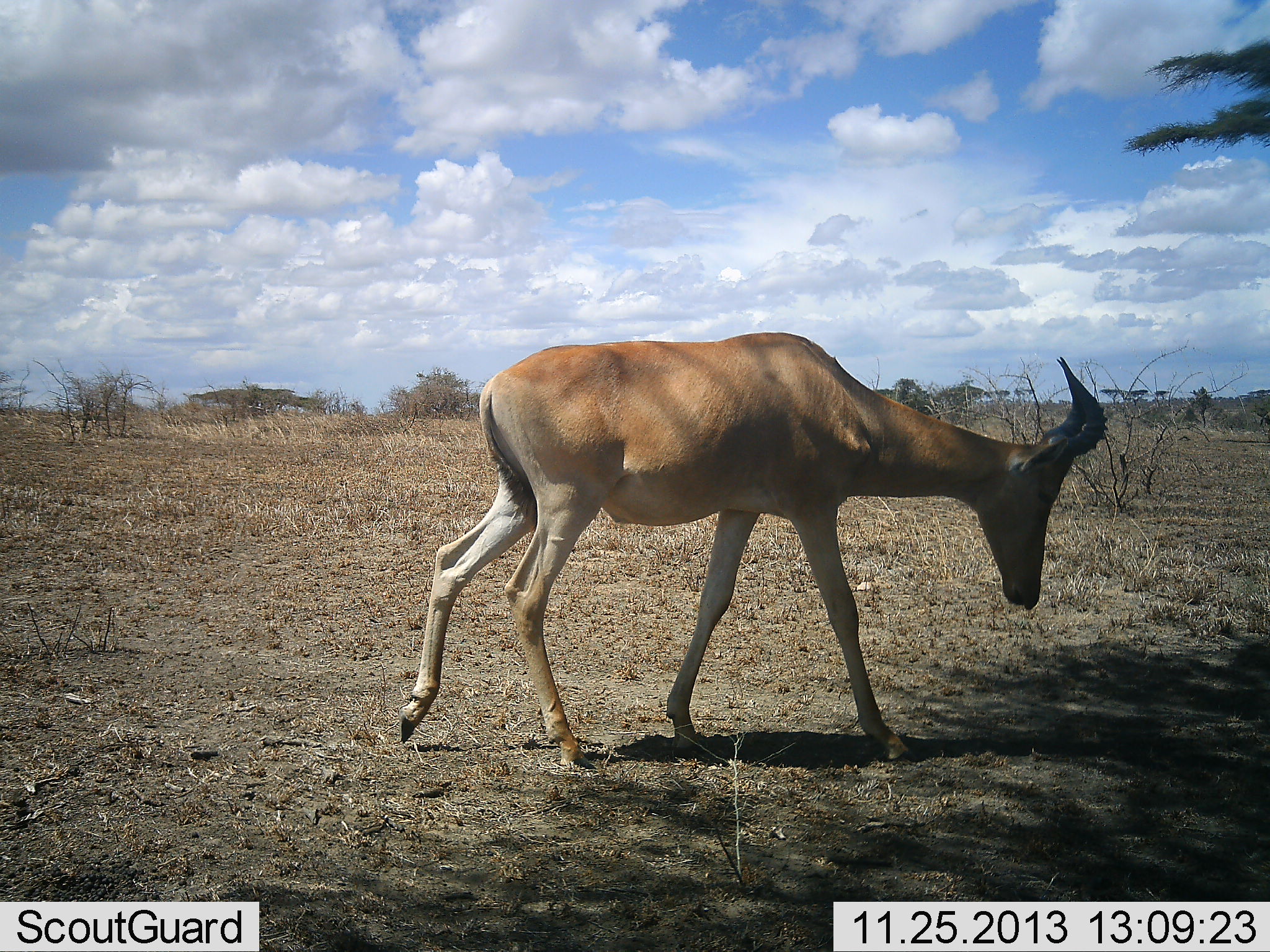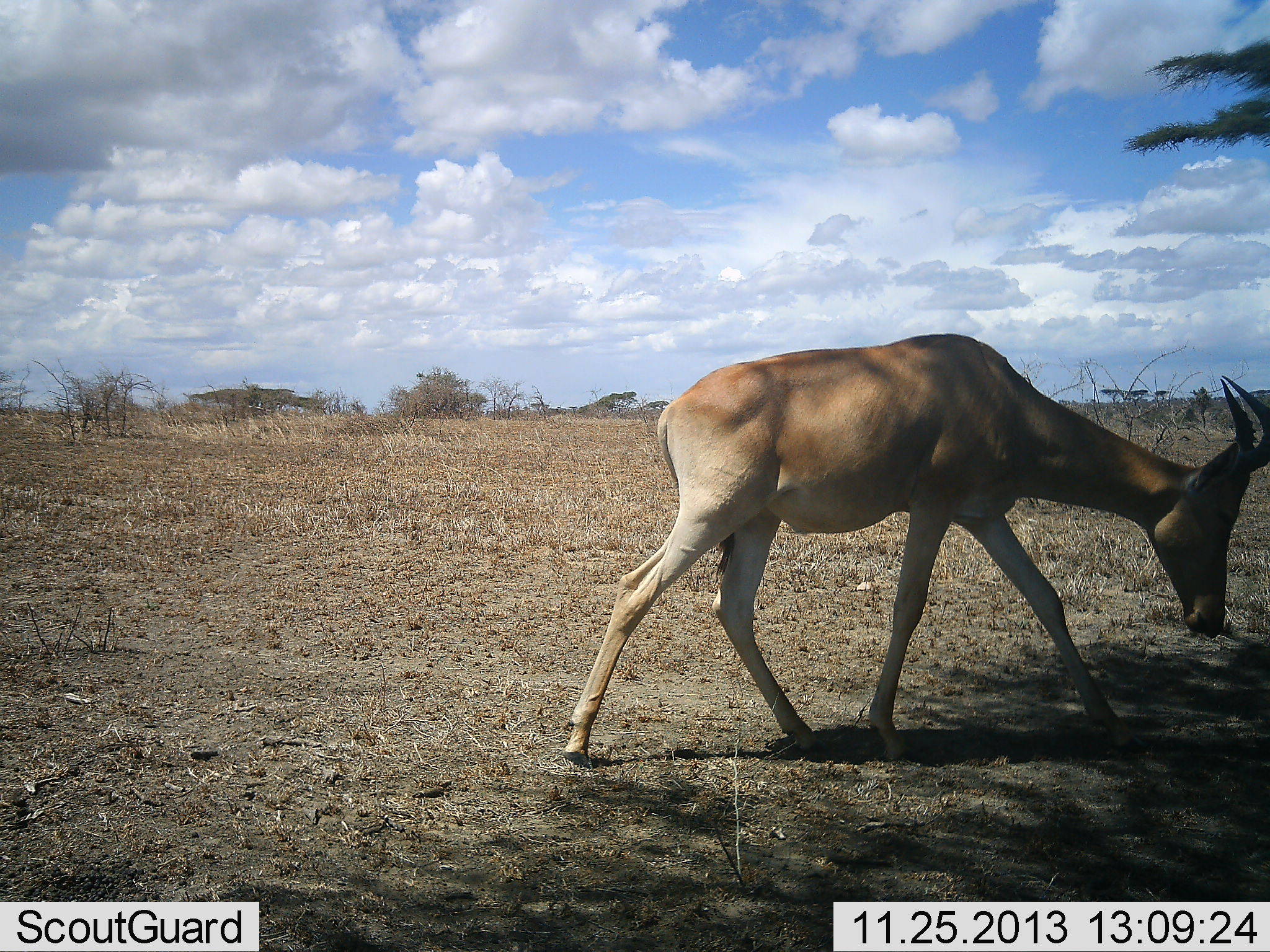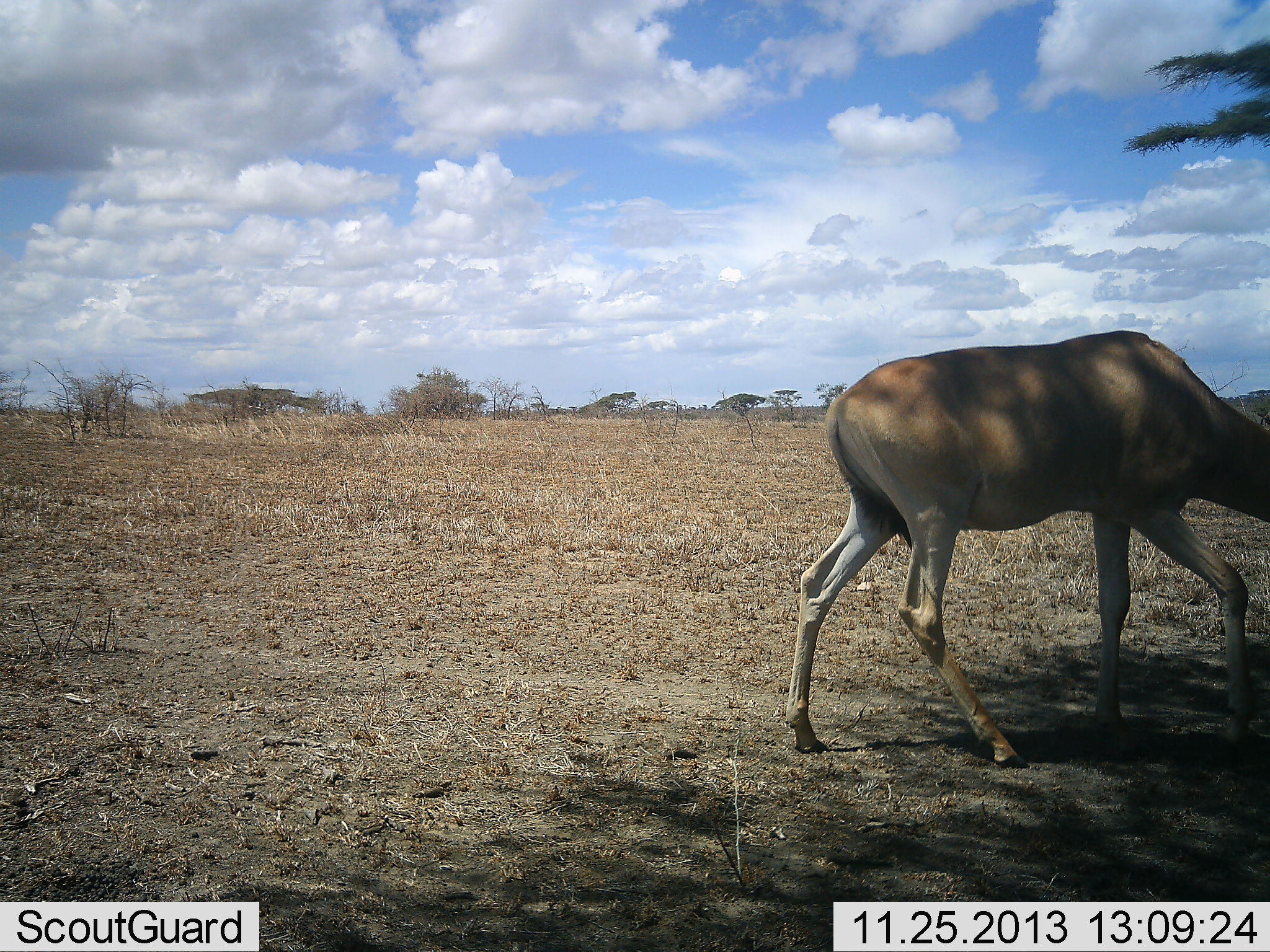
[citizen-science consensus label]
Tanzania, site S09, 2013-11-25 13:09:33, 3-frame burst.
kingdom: Animalia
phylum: Chordata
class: Mammalia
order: Artiodactyla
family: Bovidae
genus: Alcelaphus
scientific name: Alcelaphus buselaphus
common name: hartebeest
Hartebeest (Alcelaphus buselaphus), count 1. Behavior (volunteer vote fractions): standing 0%, resting 0%, moving 100%, interacting 0%. Young present (vote fraction): 0%. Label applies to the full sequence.